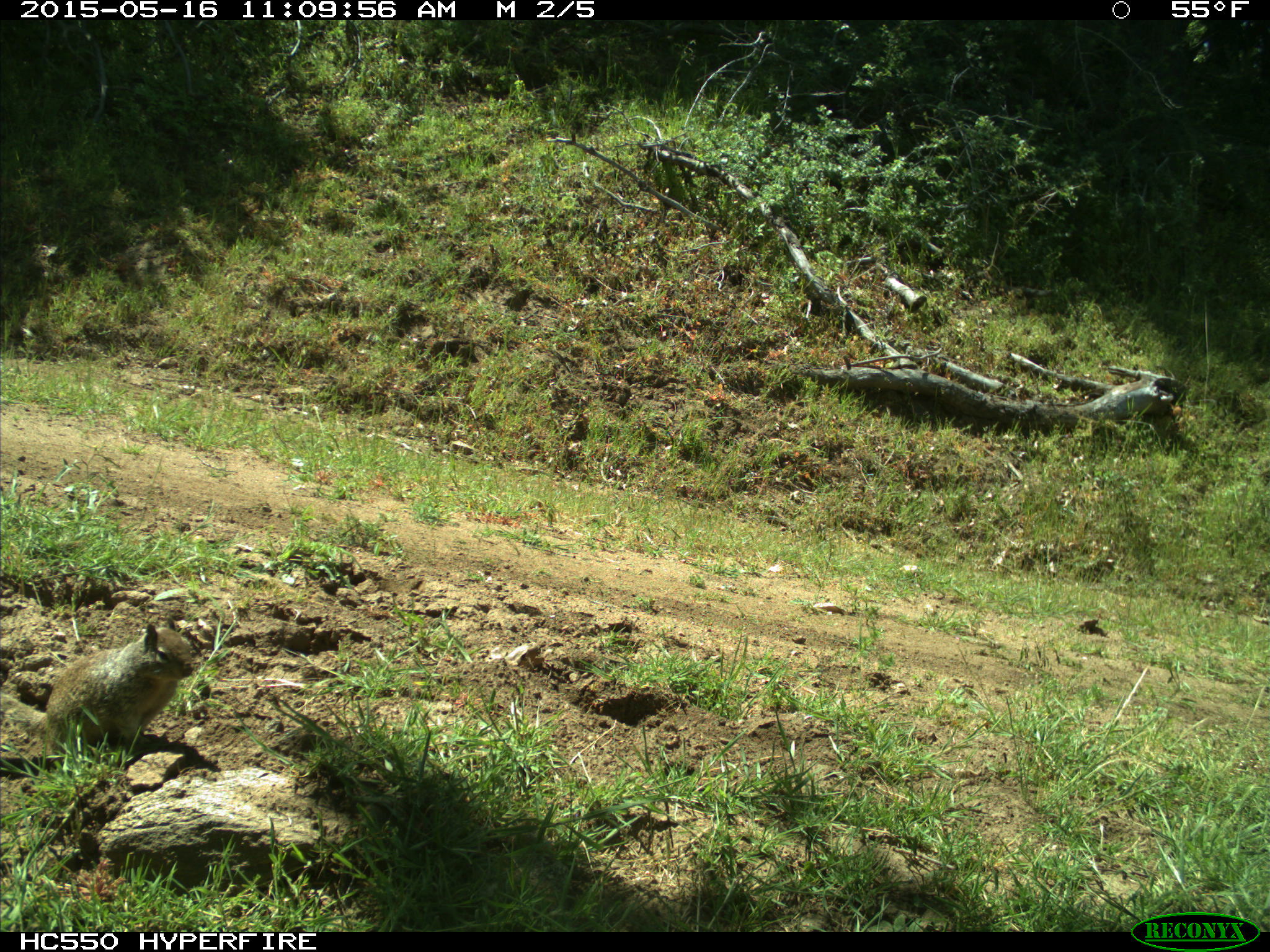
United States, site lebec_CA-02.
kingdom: Animalia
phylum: Chordata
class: Mammalia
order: Rodentia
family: Sciuridae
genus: Otospermophilus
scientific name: Otospermophilus beecheyi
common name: california ground squirrel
Otospermophilus beecheyi (california ground squirrel).